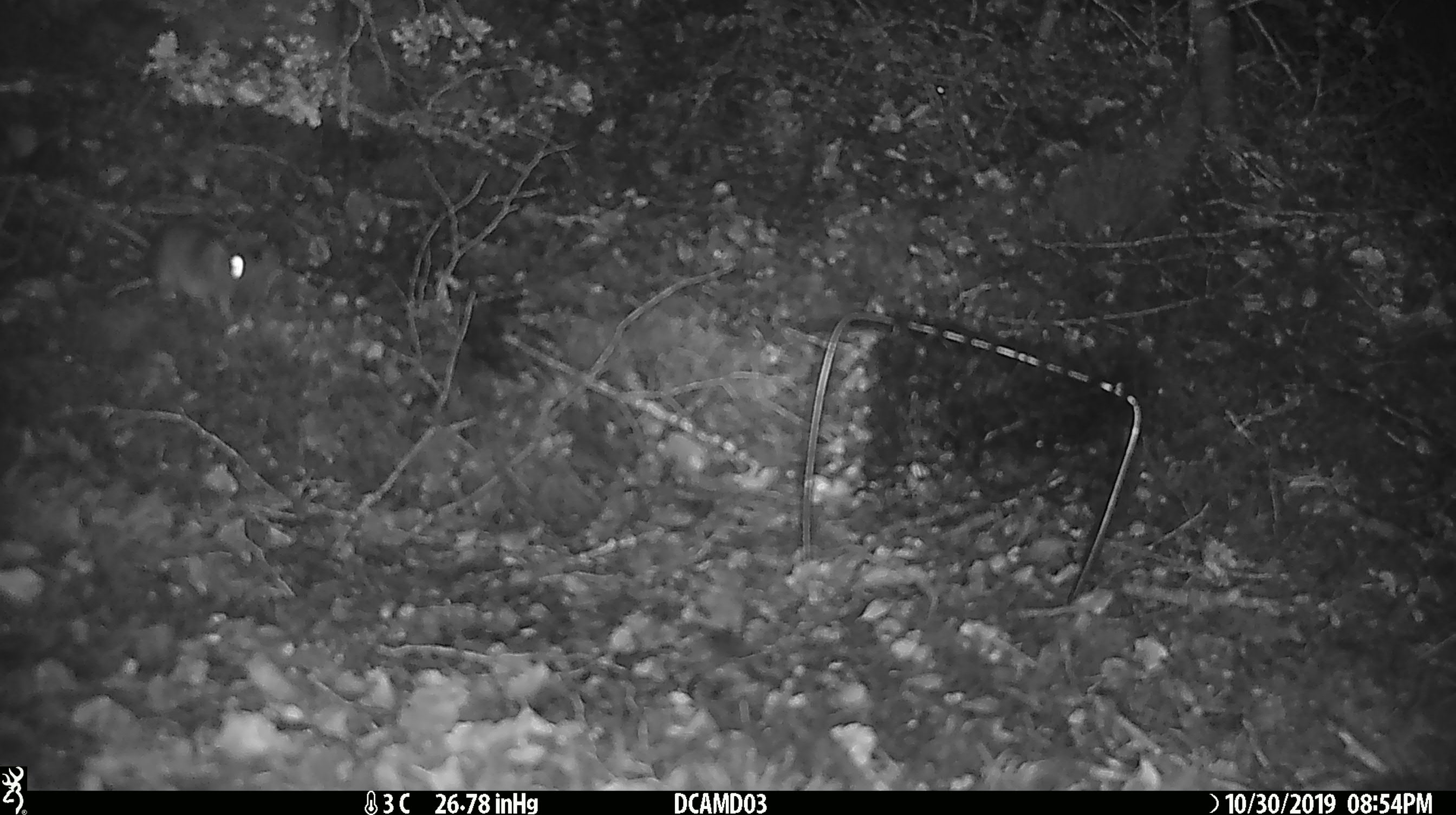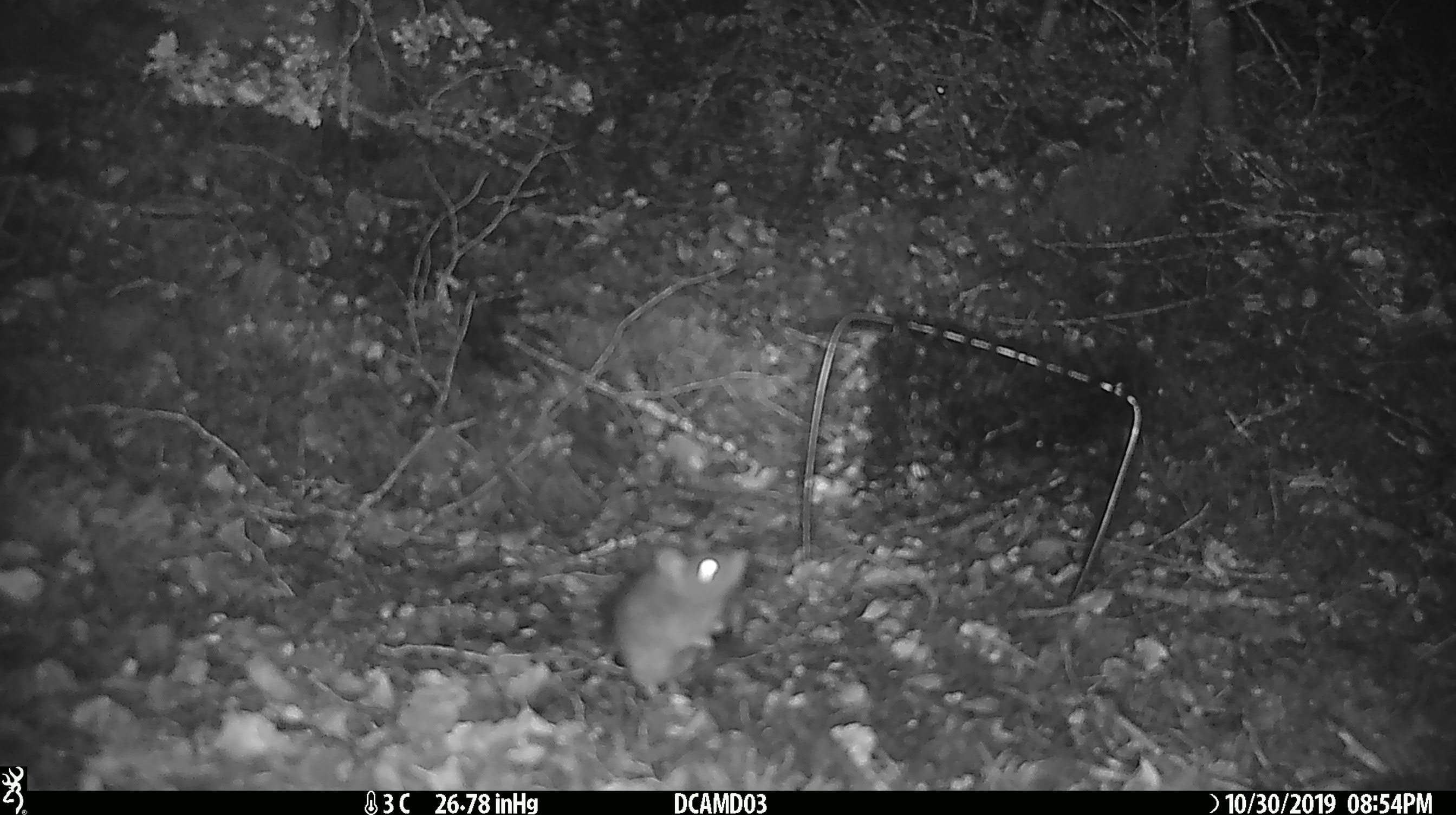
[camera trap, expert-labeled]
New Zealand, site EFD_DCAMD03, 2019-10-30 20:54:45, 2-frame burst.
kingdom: Animalia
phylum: Chordata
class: Mammalia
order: Rodentia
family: Muridae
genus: Mus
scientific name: Mus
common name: mouse